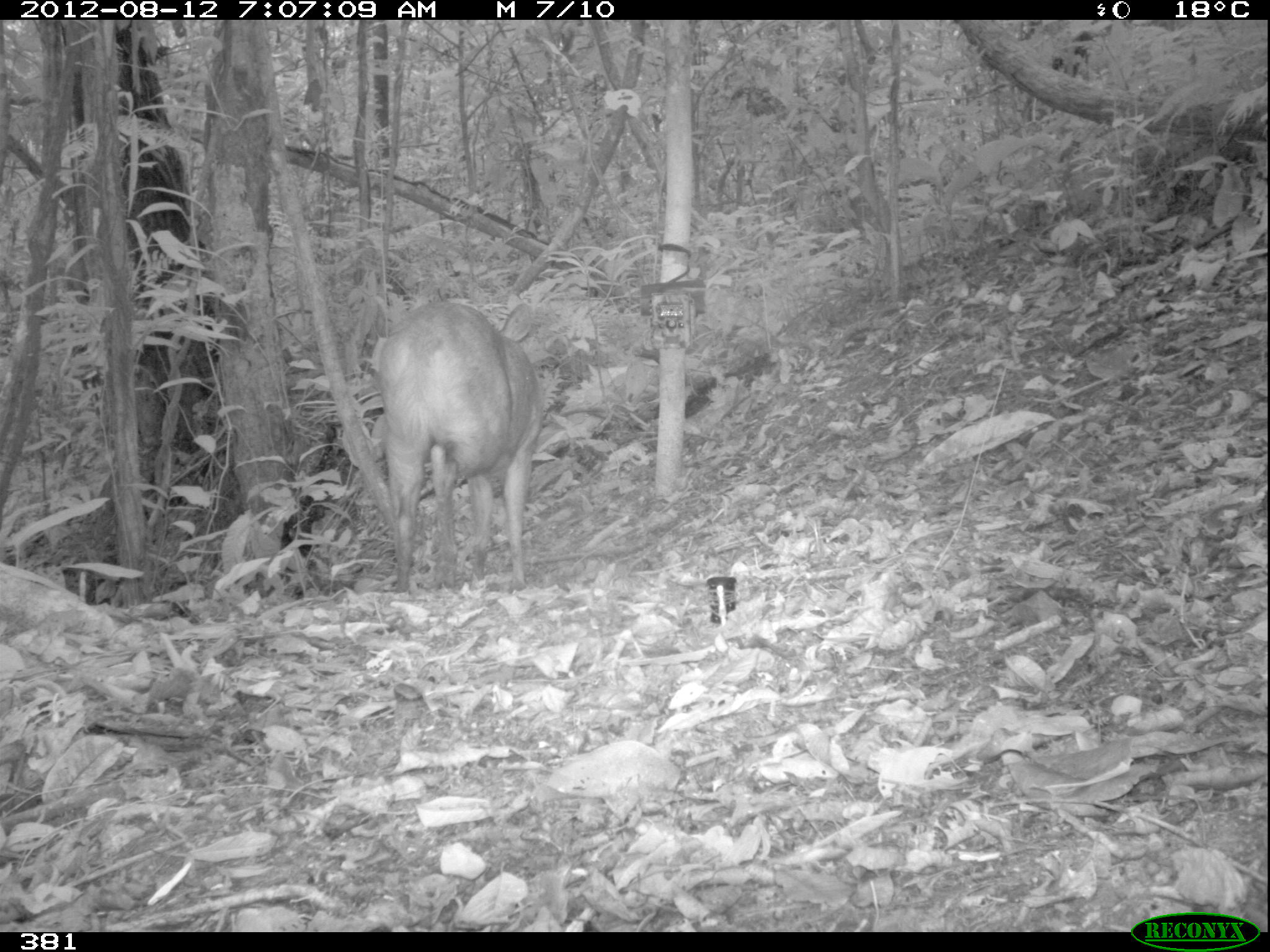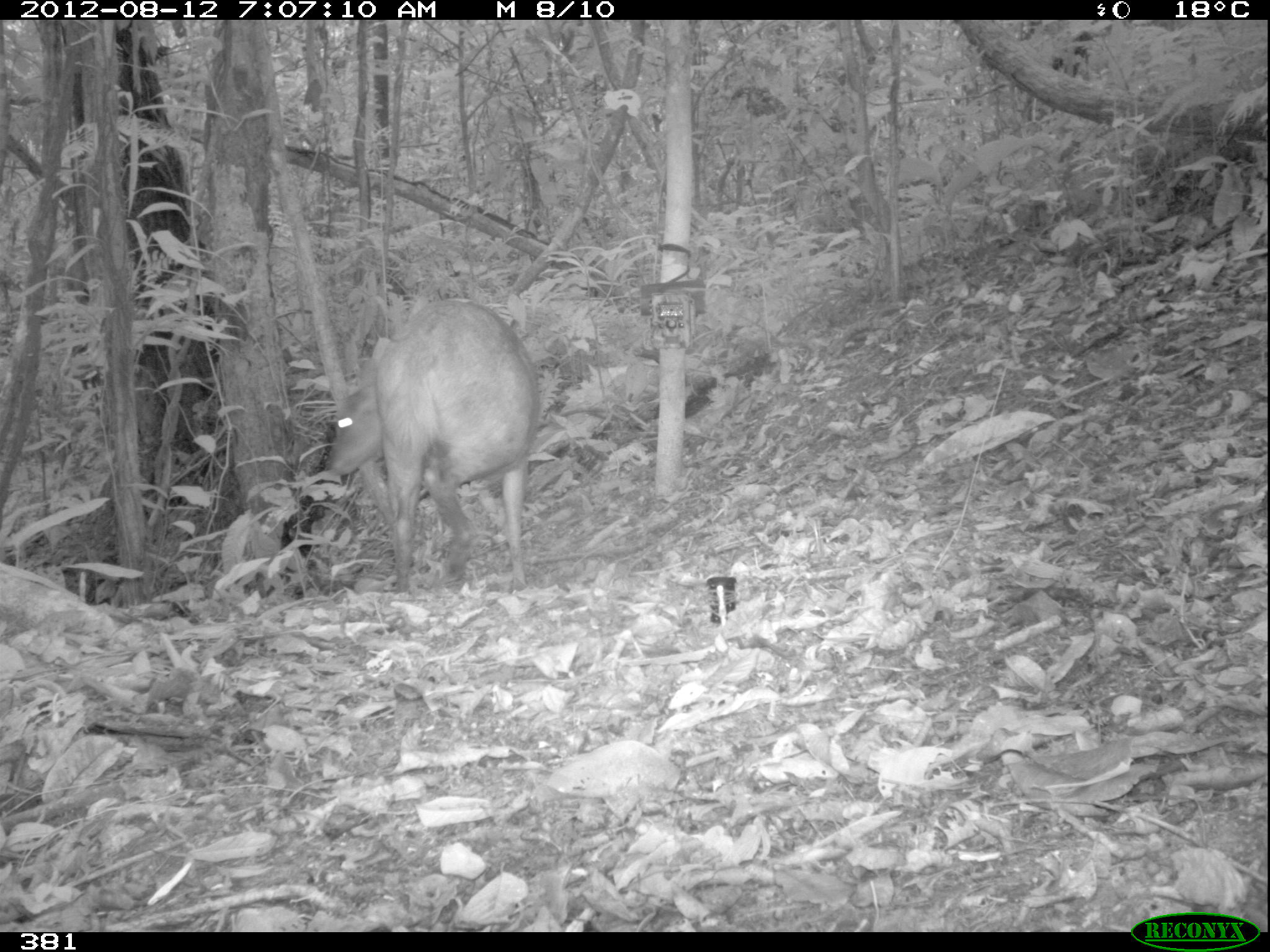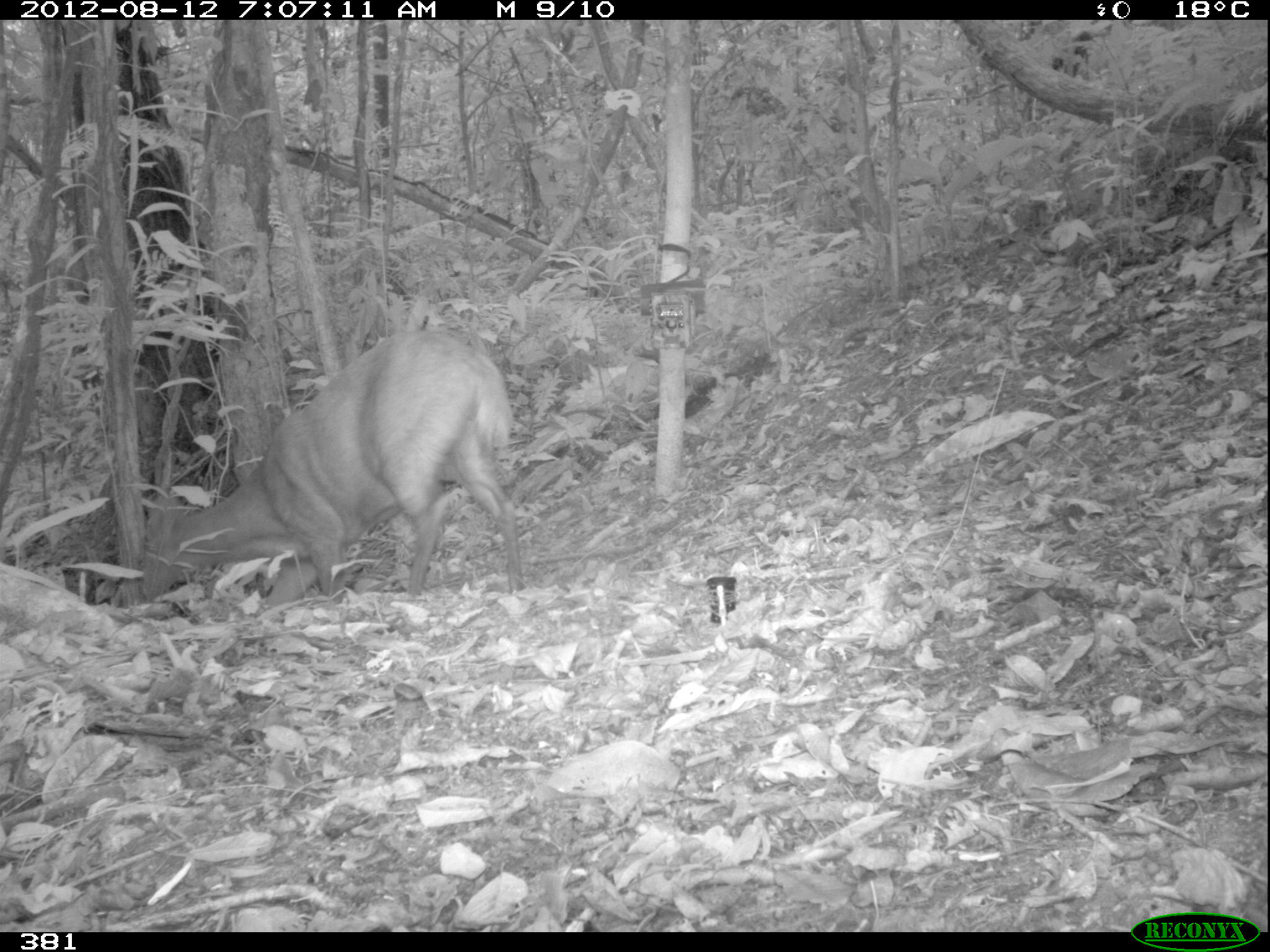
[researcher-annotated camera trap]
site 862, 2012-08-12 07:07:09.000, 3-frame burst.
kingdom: Animalia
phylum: Chordata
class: Mammalia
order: Artiodactyla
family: Cervidae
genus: Mazama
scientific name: Mazama americana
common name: red brocket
Mazama americana (red brocket).